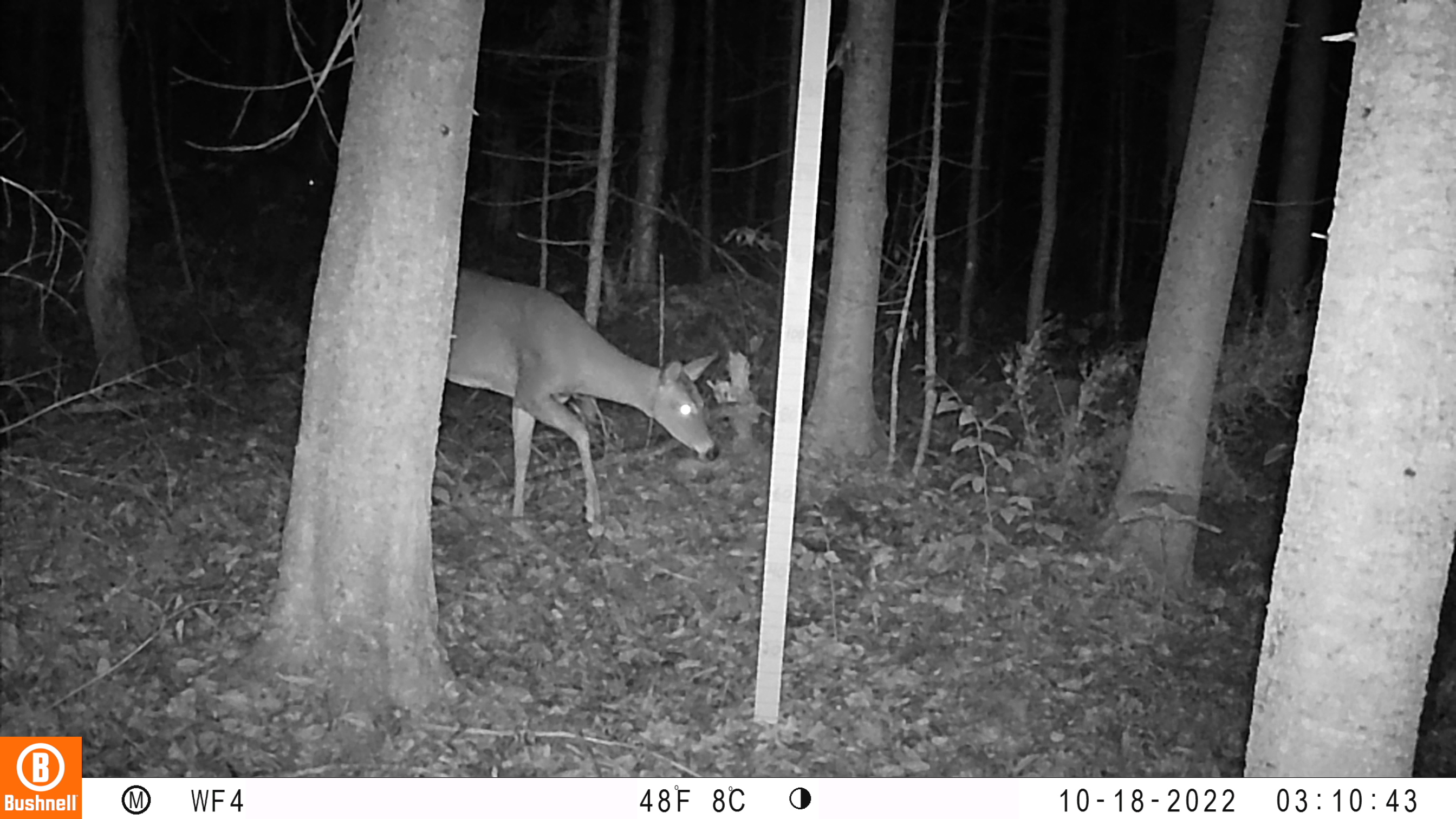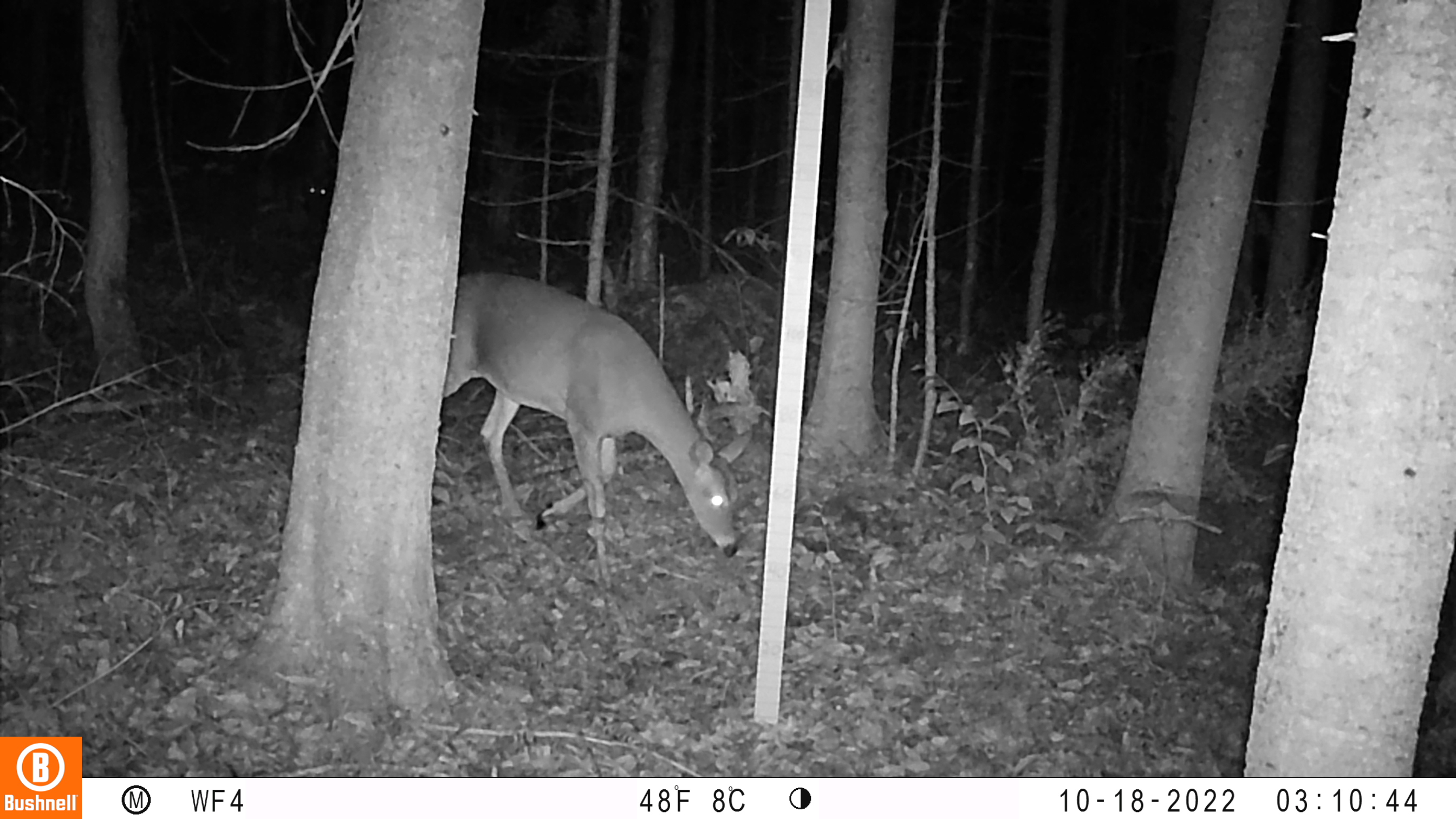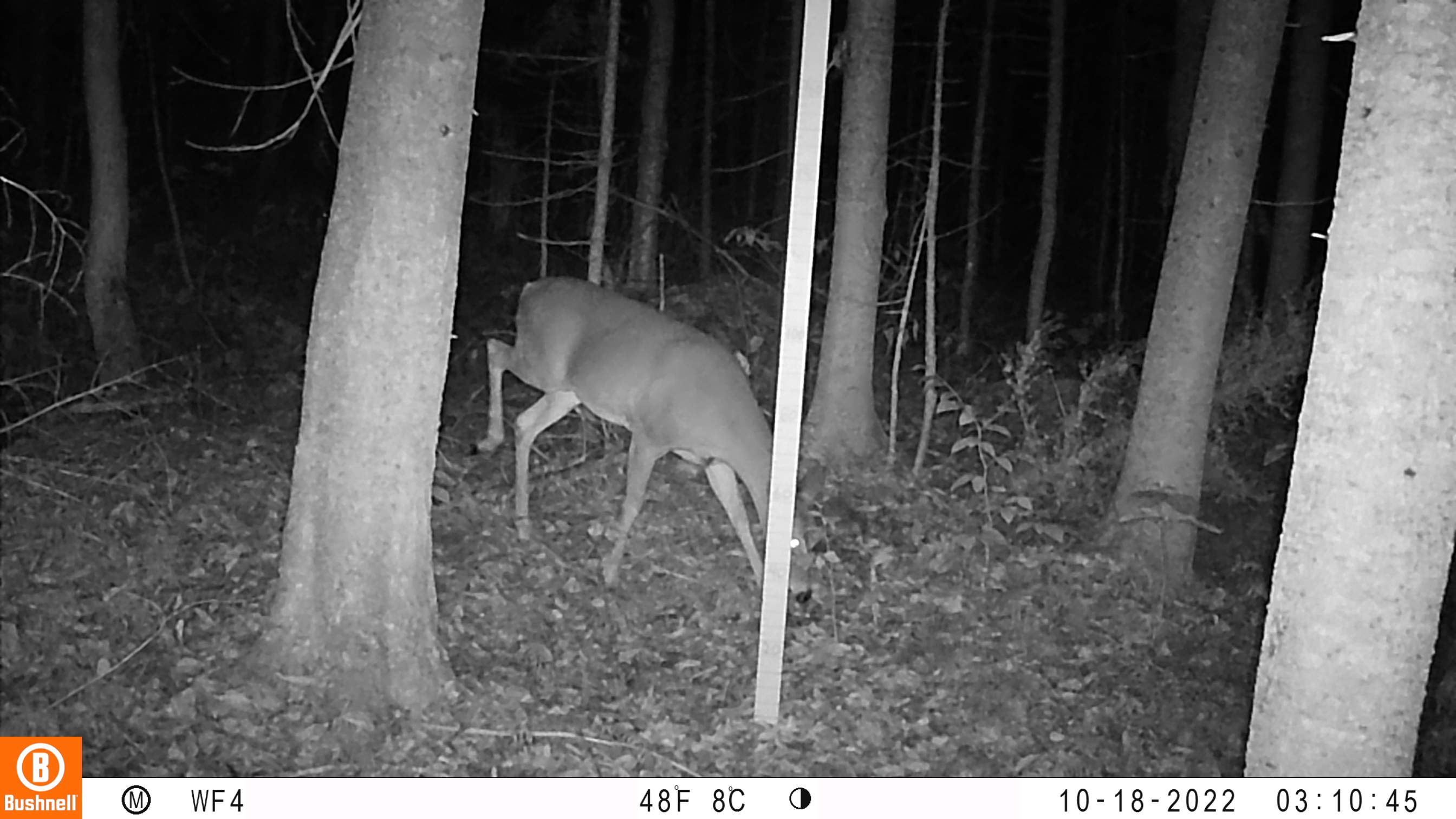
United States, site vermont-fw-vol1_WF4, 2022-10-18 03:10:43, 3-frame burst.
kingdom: Animalia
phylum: Chordata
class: Mammalia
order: Artiodactyla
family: Cervidae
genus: Odocoileus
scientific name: Odocoileus virginianus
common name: white-tailed deer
White-tailed deer (Odocoileus virginianus).